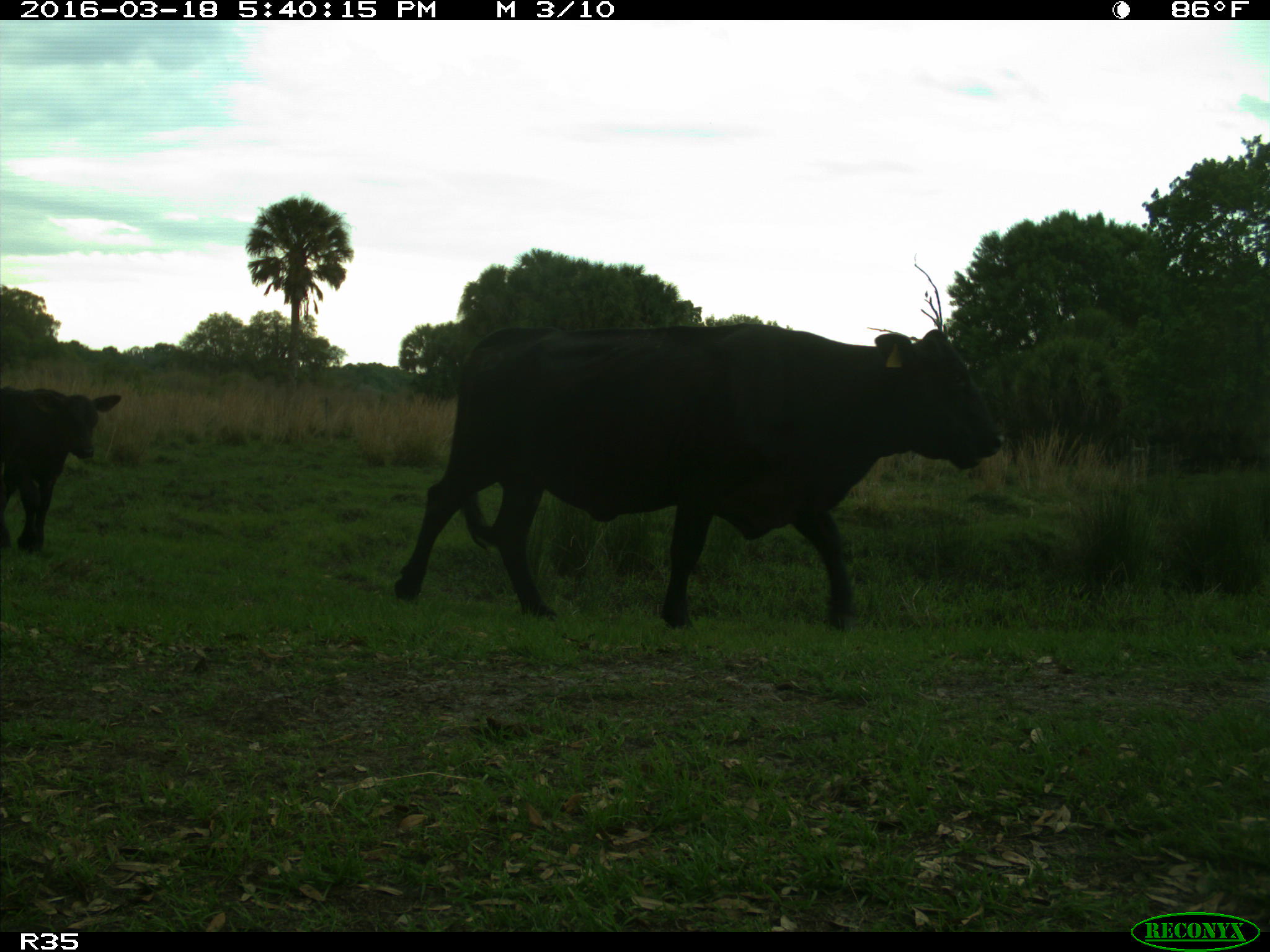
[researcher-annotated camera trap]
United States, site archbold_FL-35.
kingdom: Animalia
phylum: Chordata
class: Mammalia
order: Artiodactyla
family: Bovidae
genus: Bos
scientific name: Bos taurus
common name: domestic cow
Bos taurus (domestic cow).